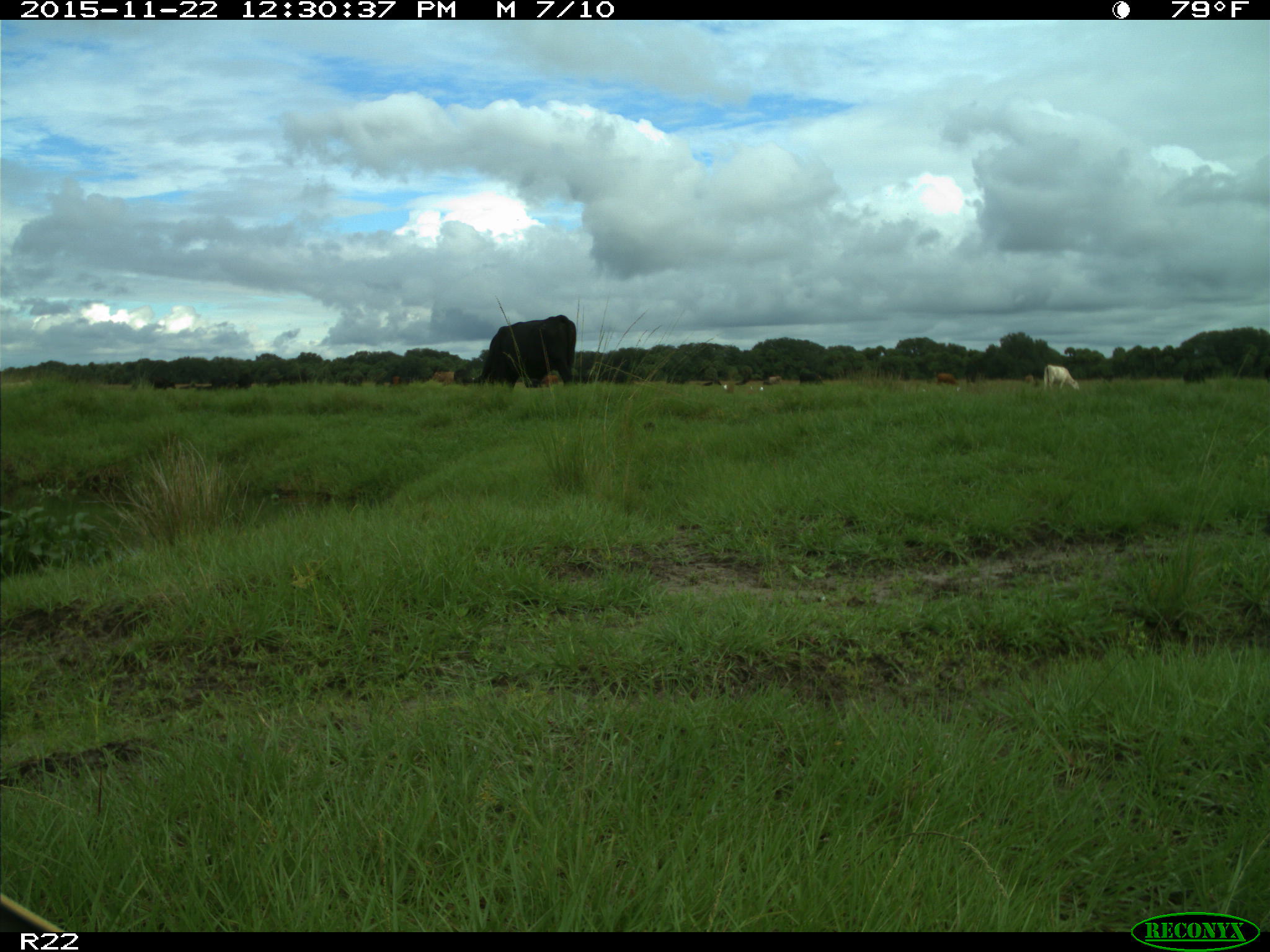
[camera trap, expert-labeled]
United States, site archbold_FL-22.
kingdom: Animalia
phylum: Chordata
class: Mammalia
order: Artiodactyla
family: Bovidae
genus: Bos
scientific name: Bos taurus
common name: domestic cow